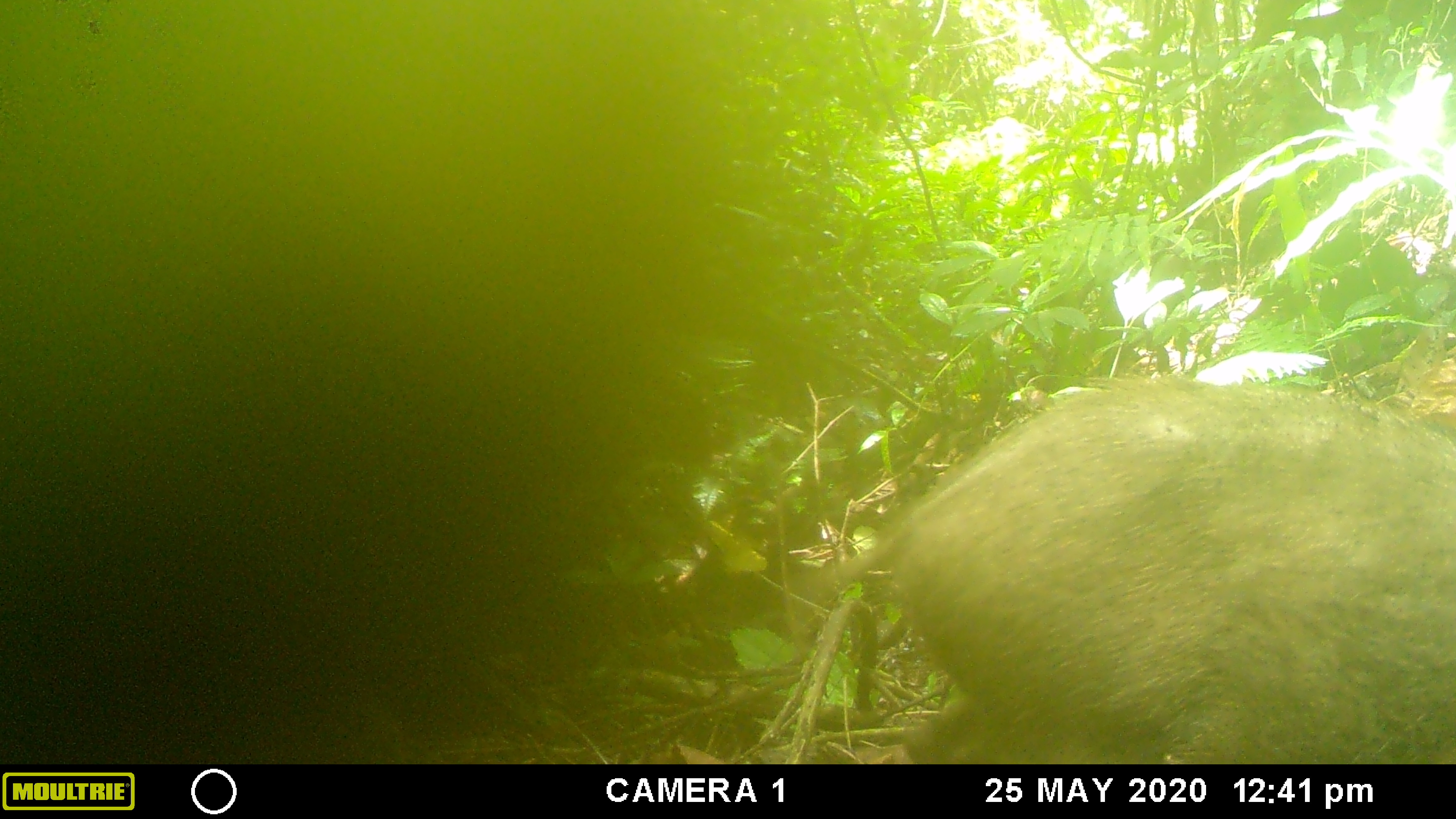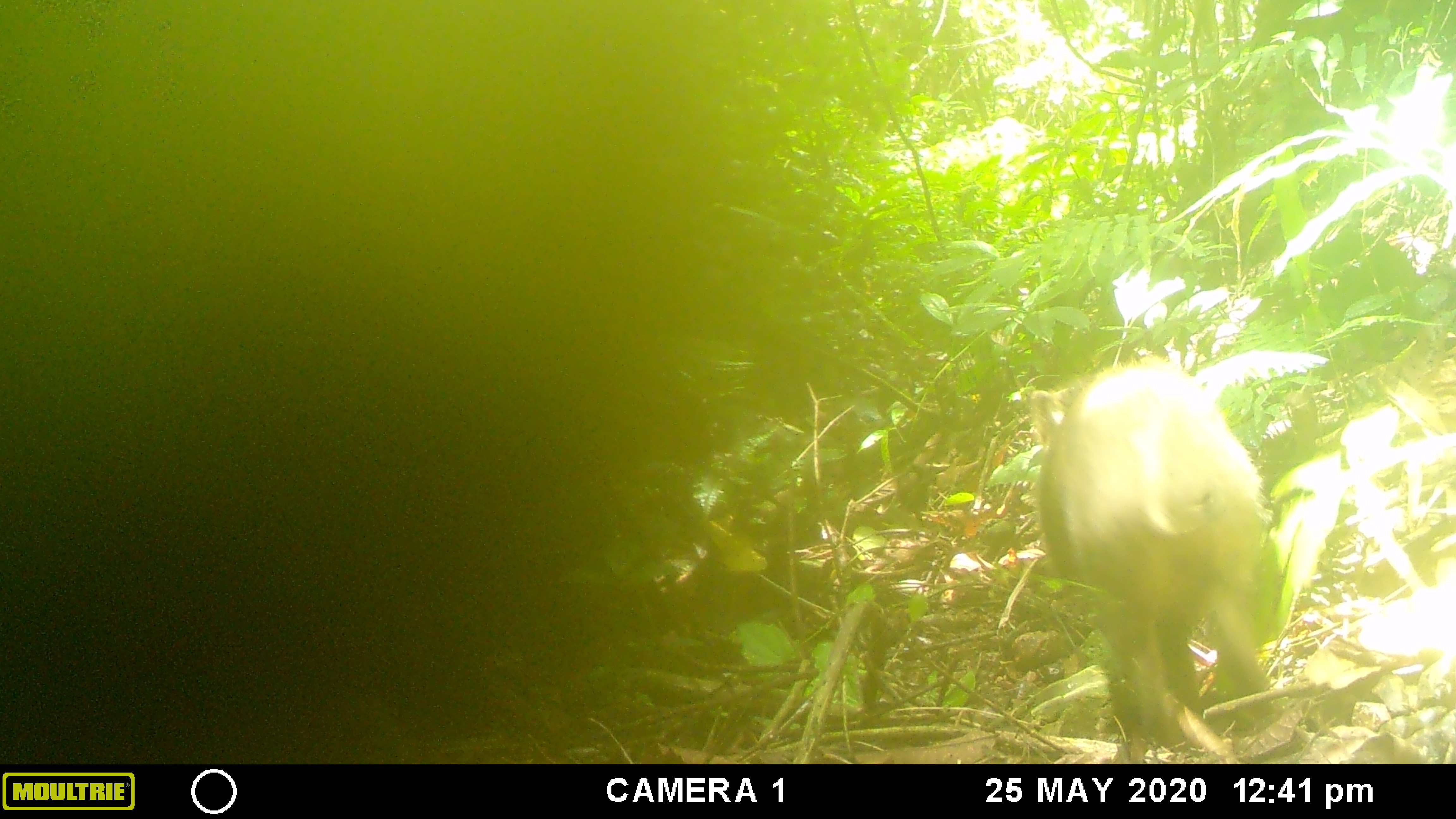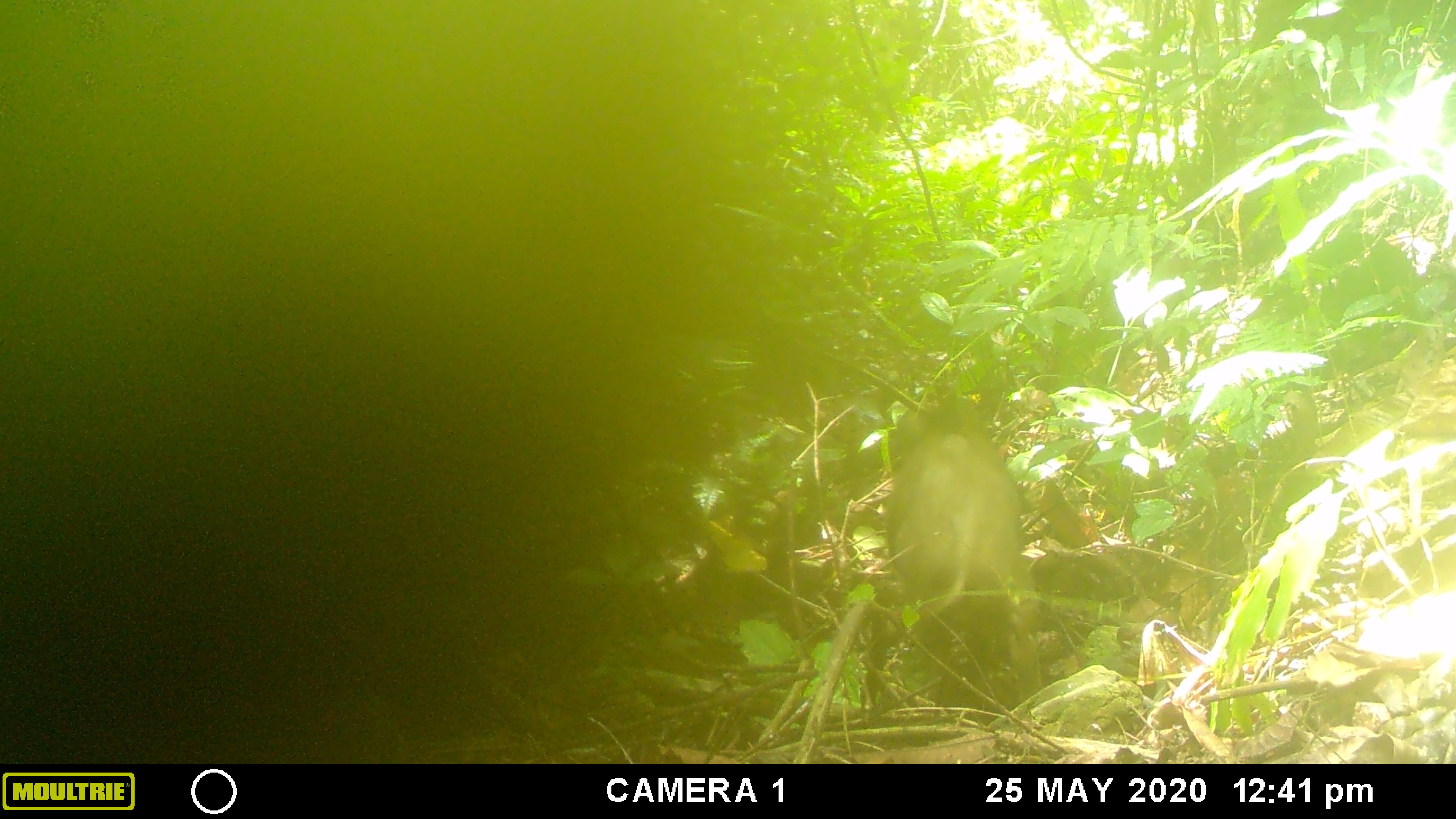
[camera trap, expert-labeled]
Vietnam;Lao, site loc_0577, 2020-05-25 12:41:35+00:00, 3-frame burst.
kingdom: Animalia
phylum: Chordata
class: Mammalia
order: Artiodactyla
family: Suidae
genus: Sus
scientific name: Sus scrofa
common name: eurasian wild pig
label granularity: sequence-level